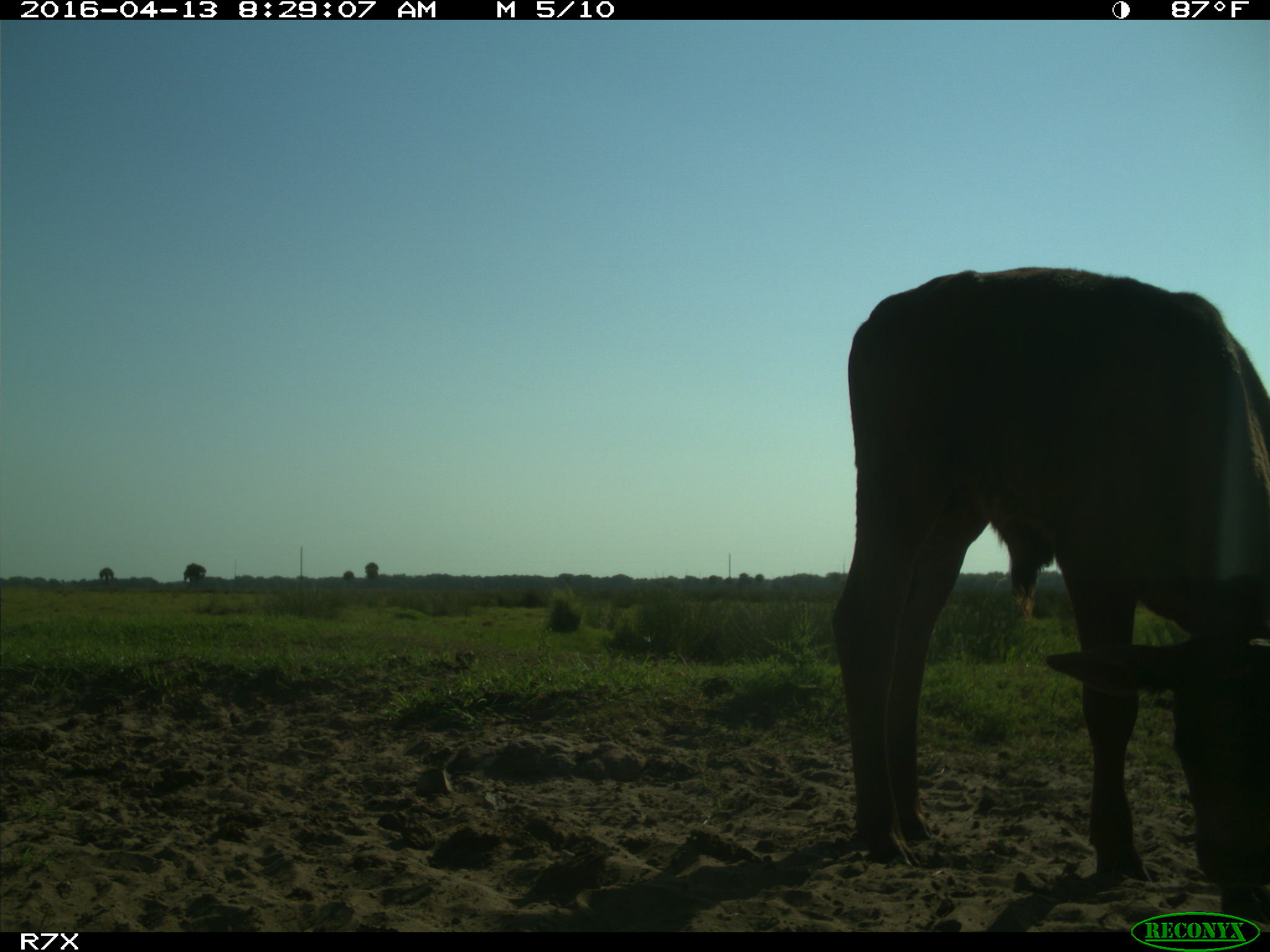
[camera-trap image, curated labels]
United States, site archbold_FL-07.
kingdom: Animalia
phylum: Chordata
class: Mammalia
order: Artiodactyla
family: Bovidae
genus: Bos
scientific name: Bos taurus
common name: domestic cow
Bos taurus (domestic cow).